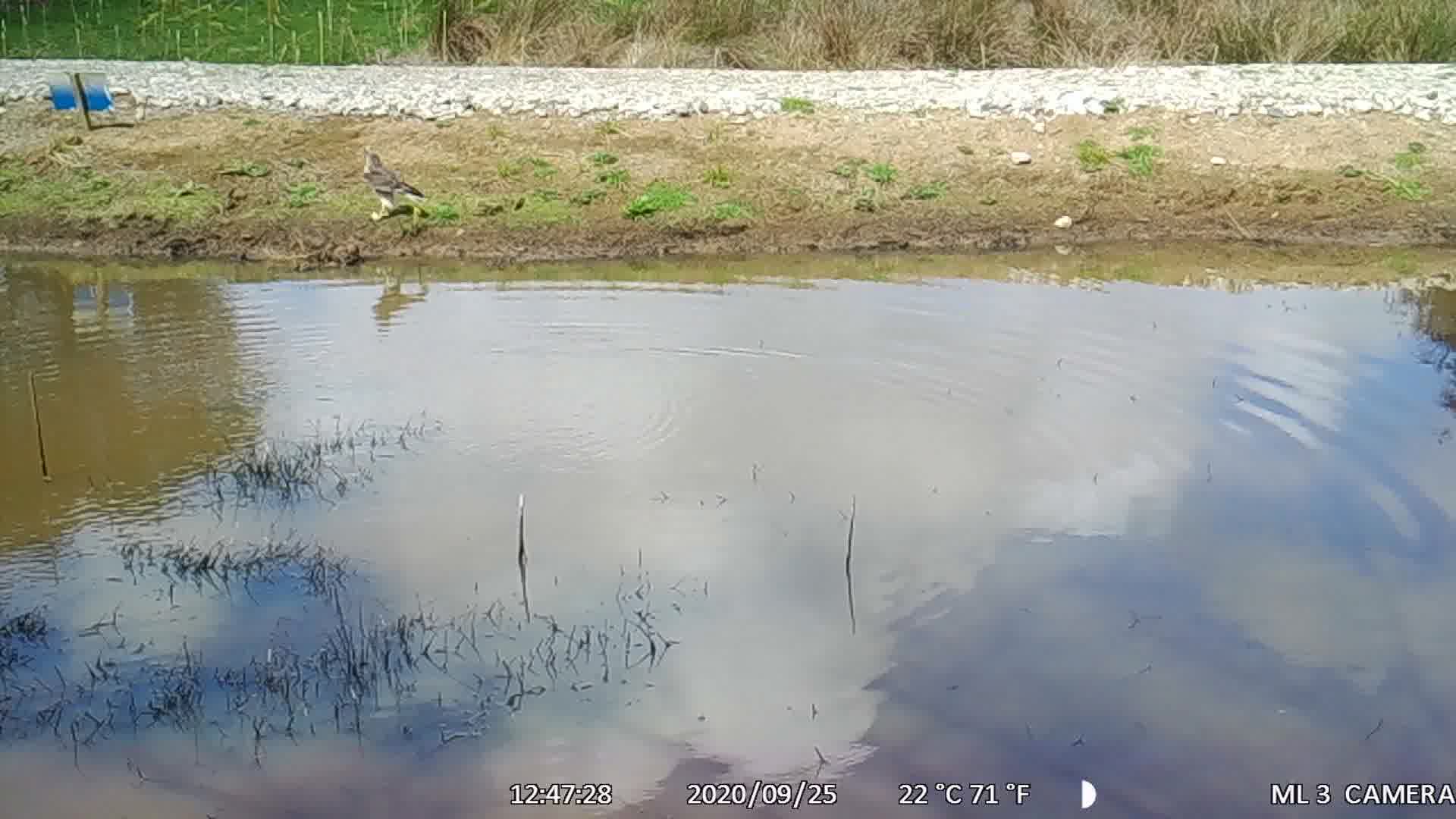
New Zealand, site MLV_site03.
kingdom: Animalia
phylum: Chordata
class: Aves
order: Accipitriformes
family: Accipitridae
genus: Circus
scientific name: Circus approximans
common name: swamp harrier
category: harrier